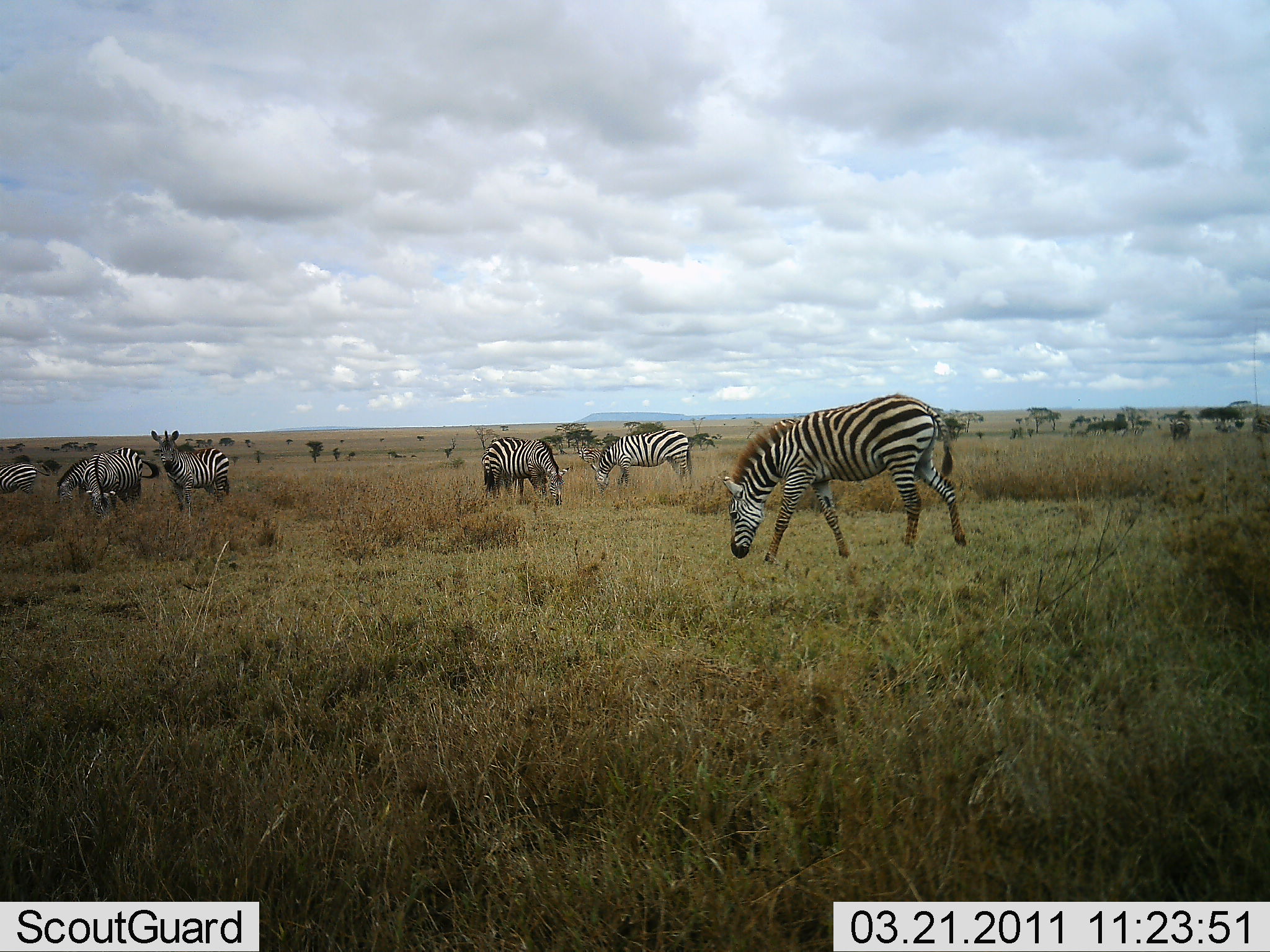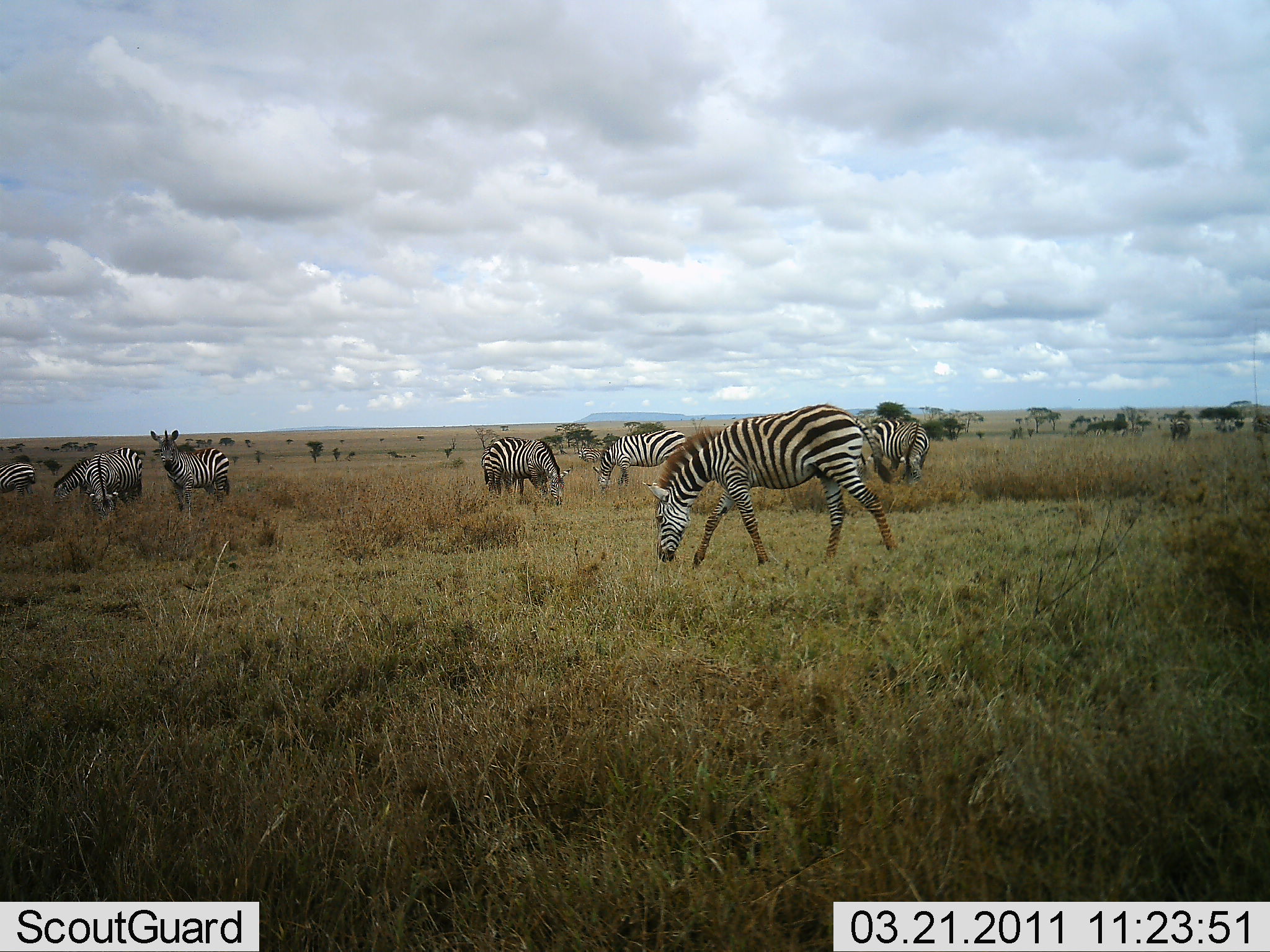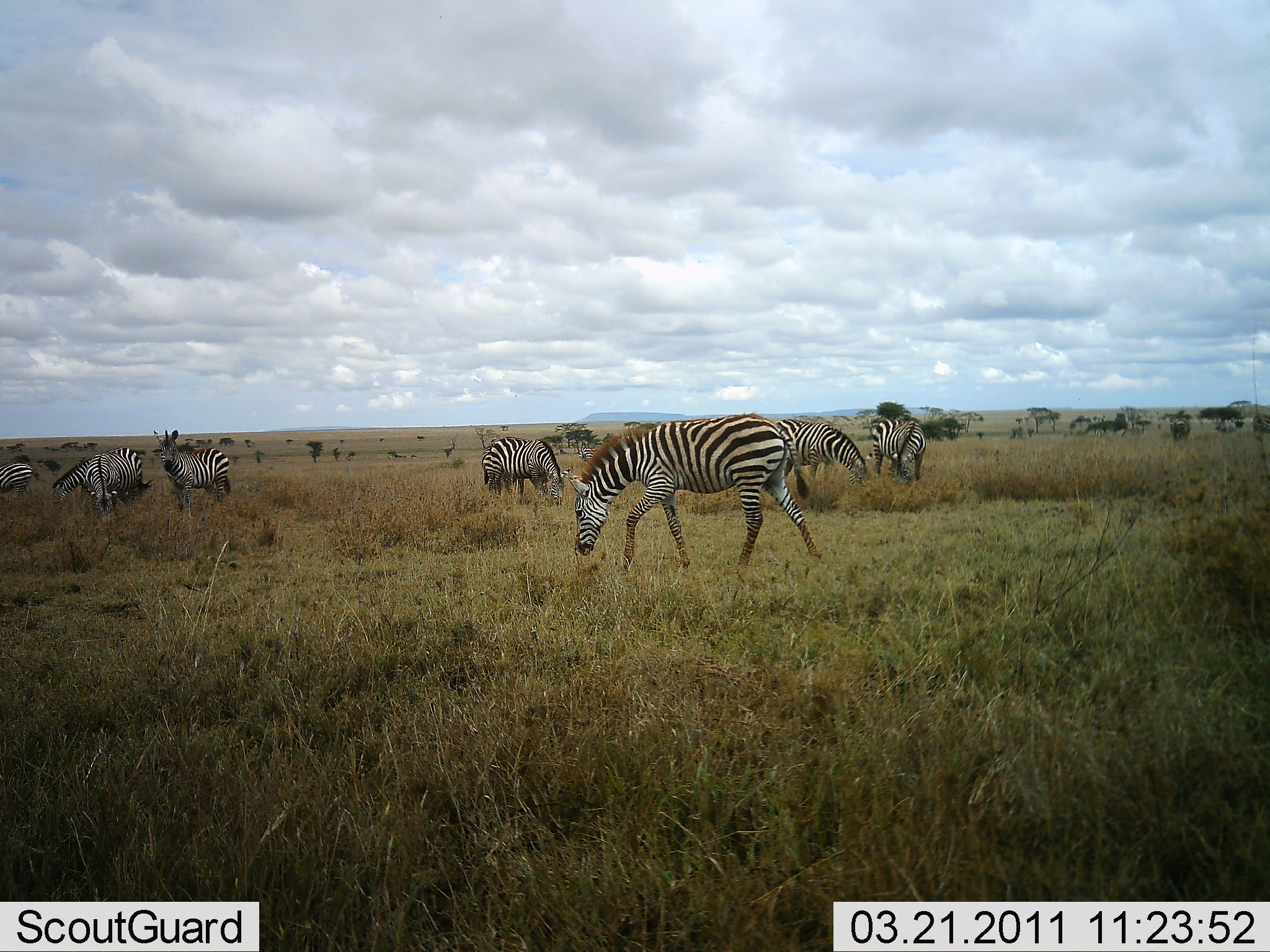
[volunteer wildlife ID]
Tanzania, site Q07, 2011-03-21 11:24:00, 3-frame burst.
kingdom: Animalia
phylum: Chordata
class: Mammalia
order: Perissodactyla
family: Equidae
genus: Equus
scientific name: Equus quagga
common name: plains zebra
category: zebra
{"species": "zebra (plains zebra) (Equus quagga)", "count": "8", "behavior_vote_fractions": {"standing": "42%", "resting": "0%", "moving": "33%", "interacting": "0%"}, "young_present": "0%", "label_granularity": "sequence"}